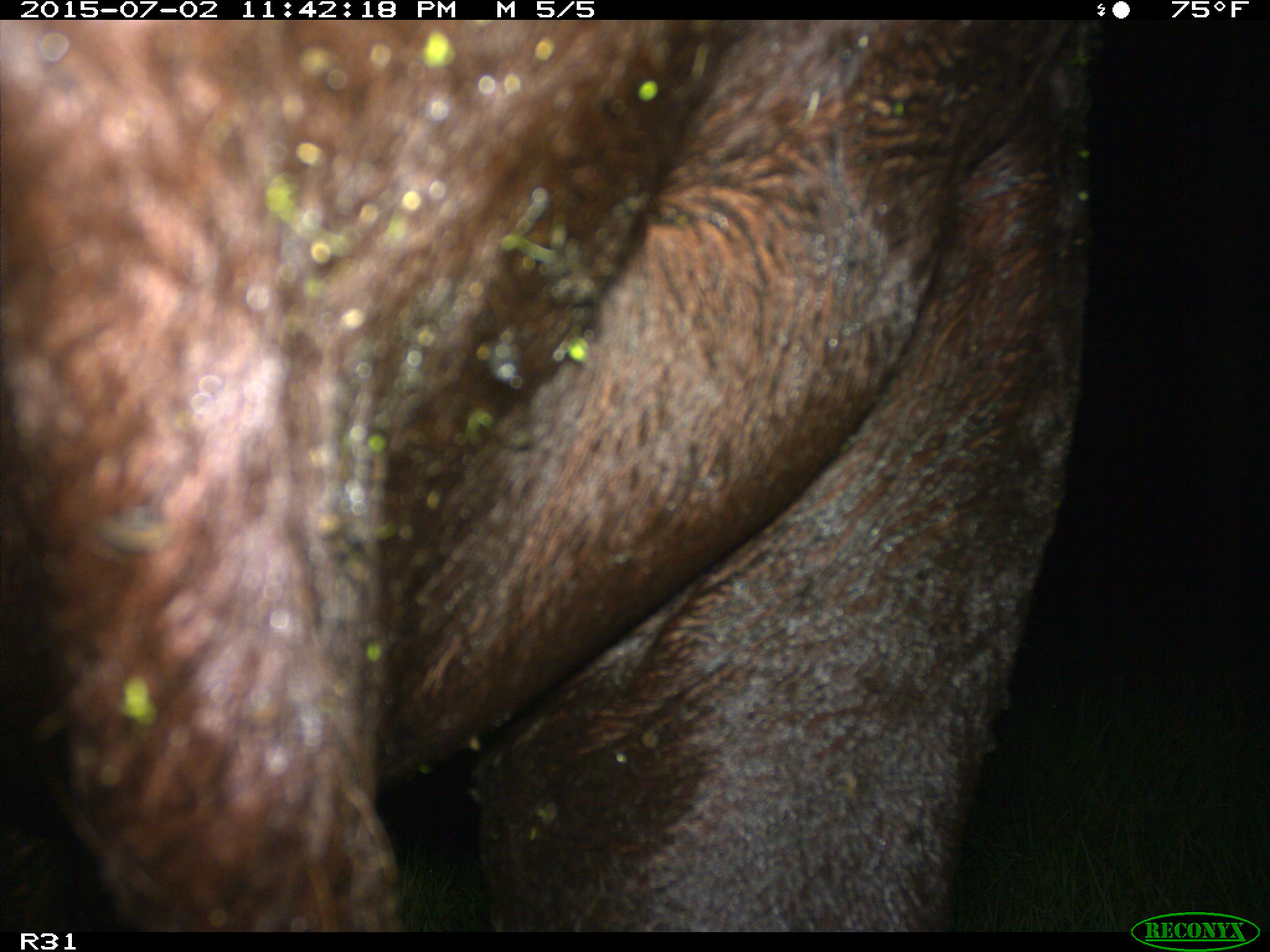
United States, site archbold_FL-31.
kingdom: Animalia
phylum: Chordata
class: Mammalia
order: Artiodactyla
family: Bovidae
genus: Bos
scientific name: Bos taurus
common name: domestic cow